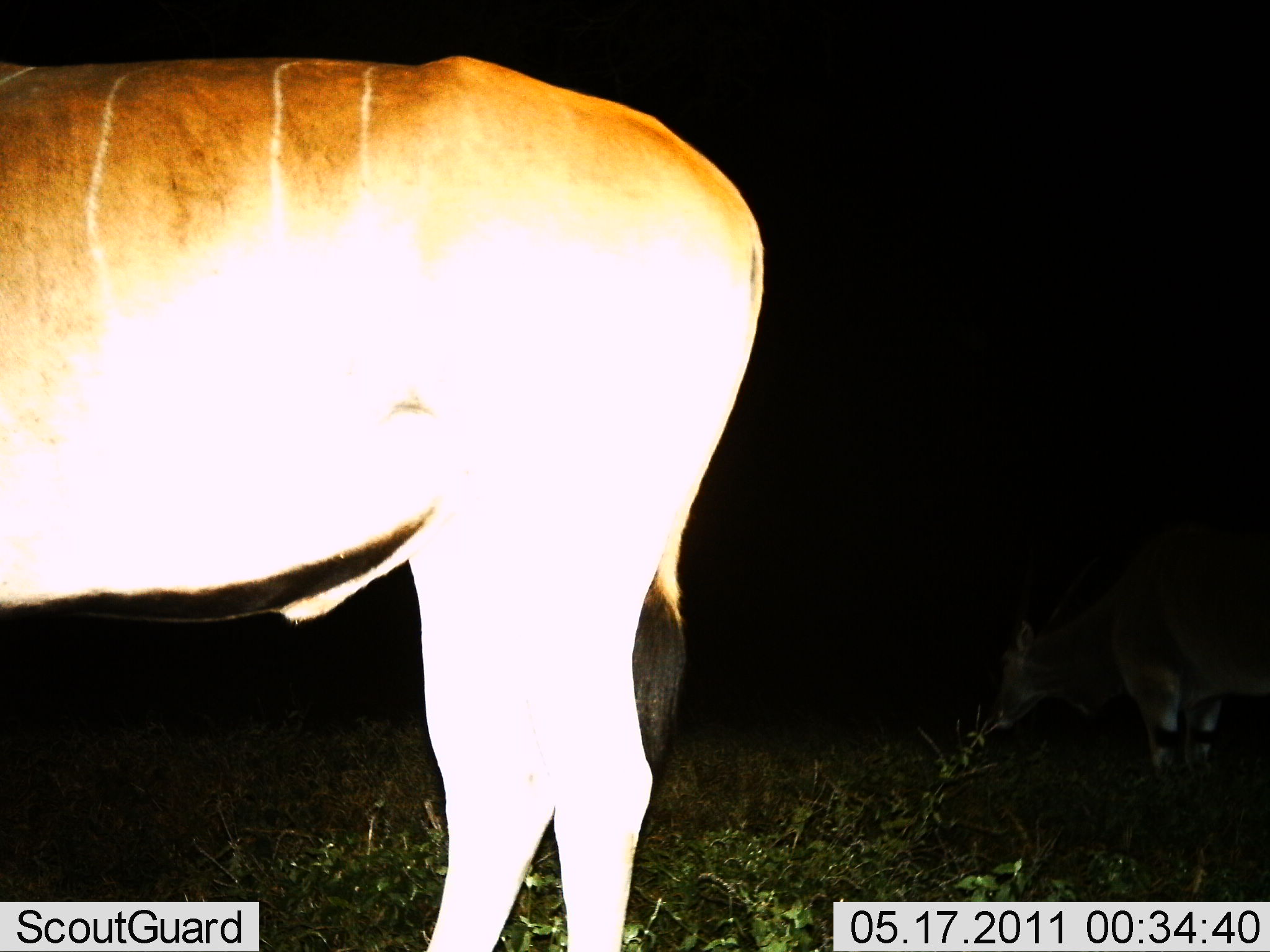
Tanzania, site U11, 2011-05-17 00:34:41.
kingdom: Animalia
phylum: Chordata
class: Mammalia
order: Artiodactyla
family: Bovidae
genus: Tragelaphus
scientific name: Tragelaphus oryx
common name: eland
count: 2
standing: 91%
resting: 0%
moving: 0%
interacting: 0%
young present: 0%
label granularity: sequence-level